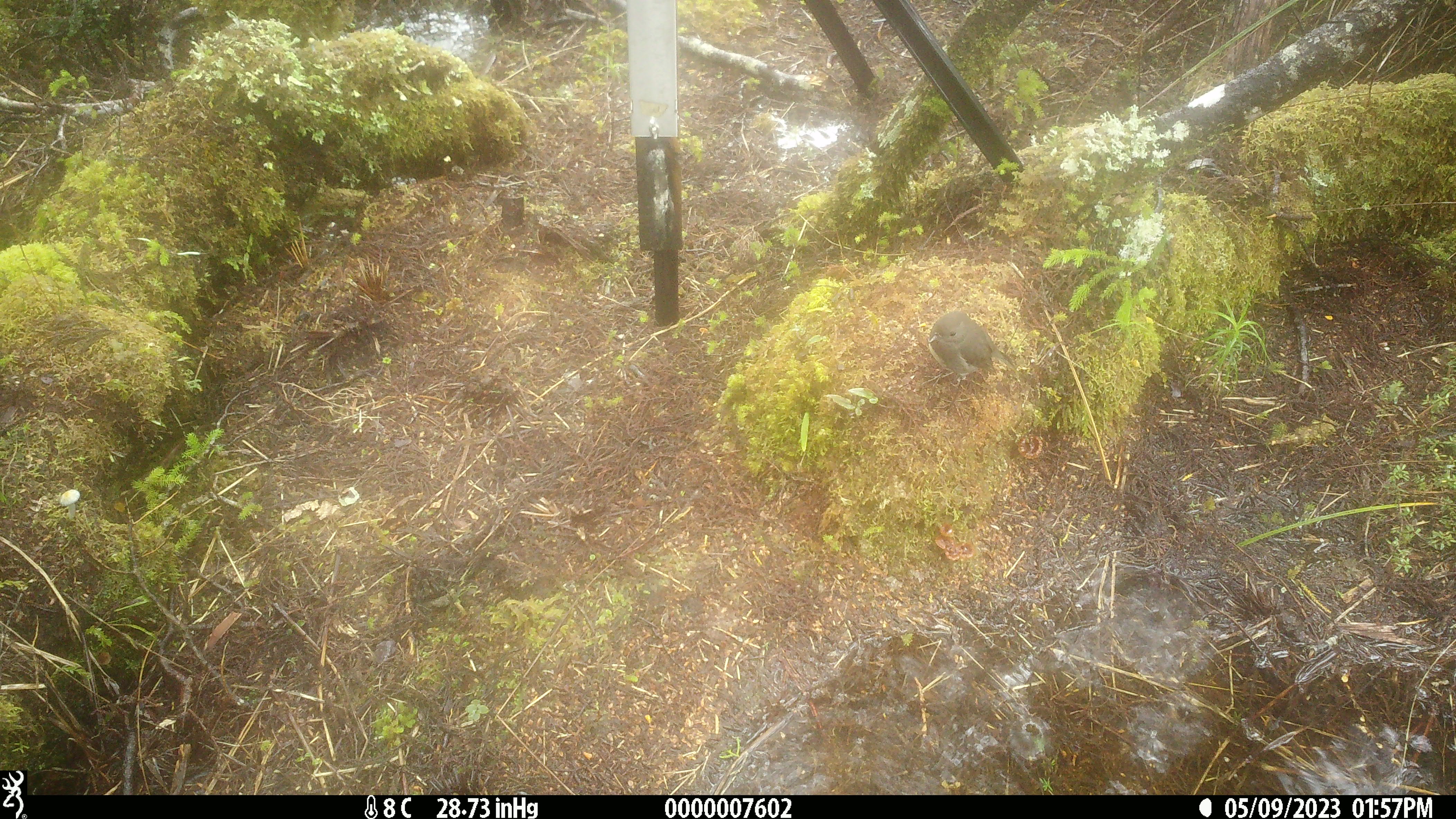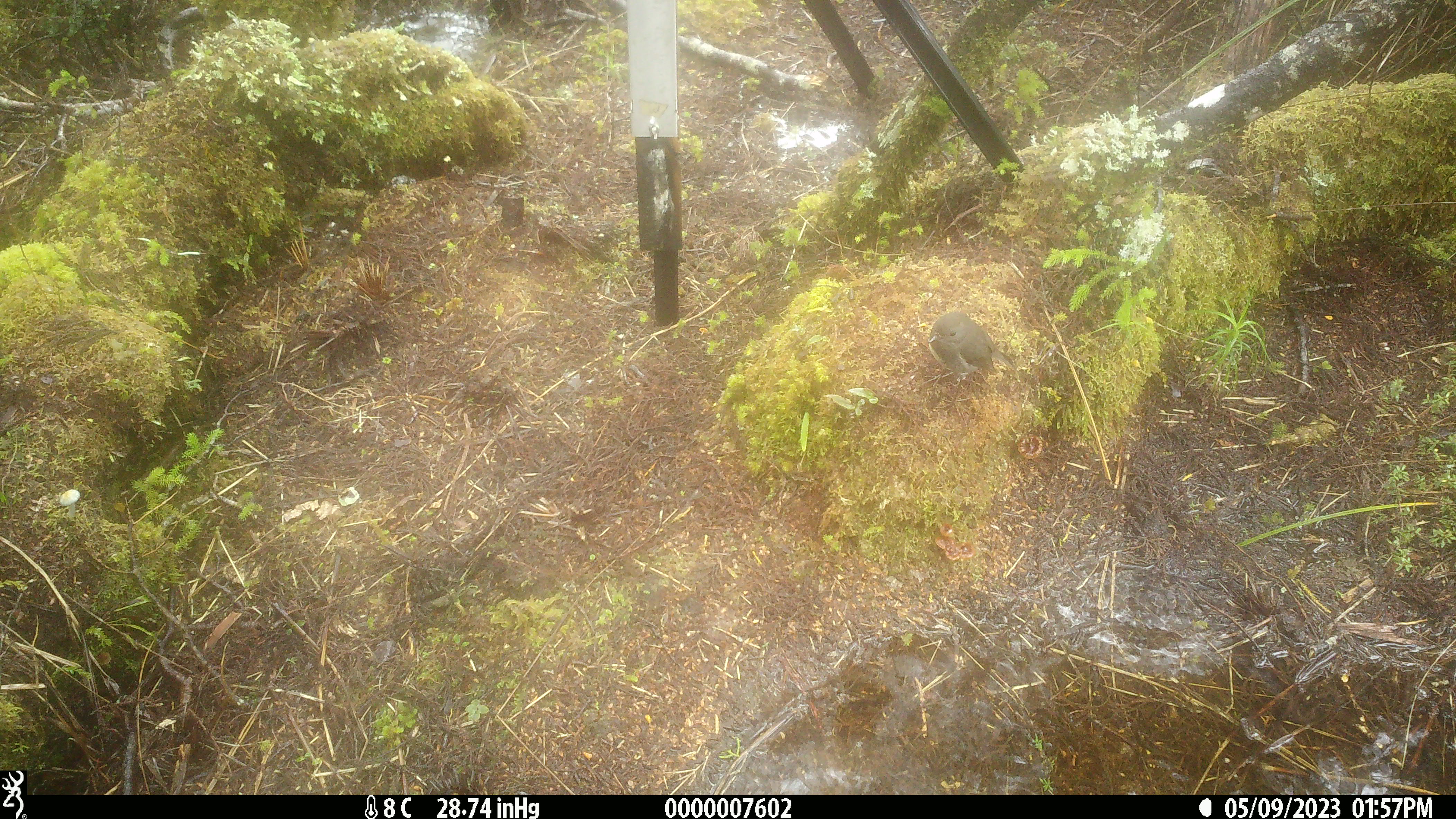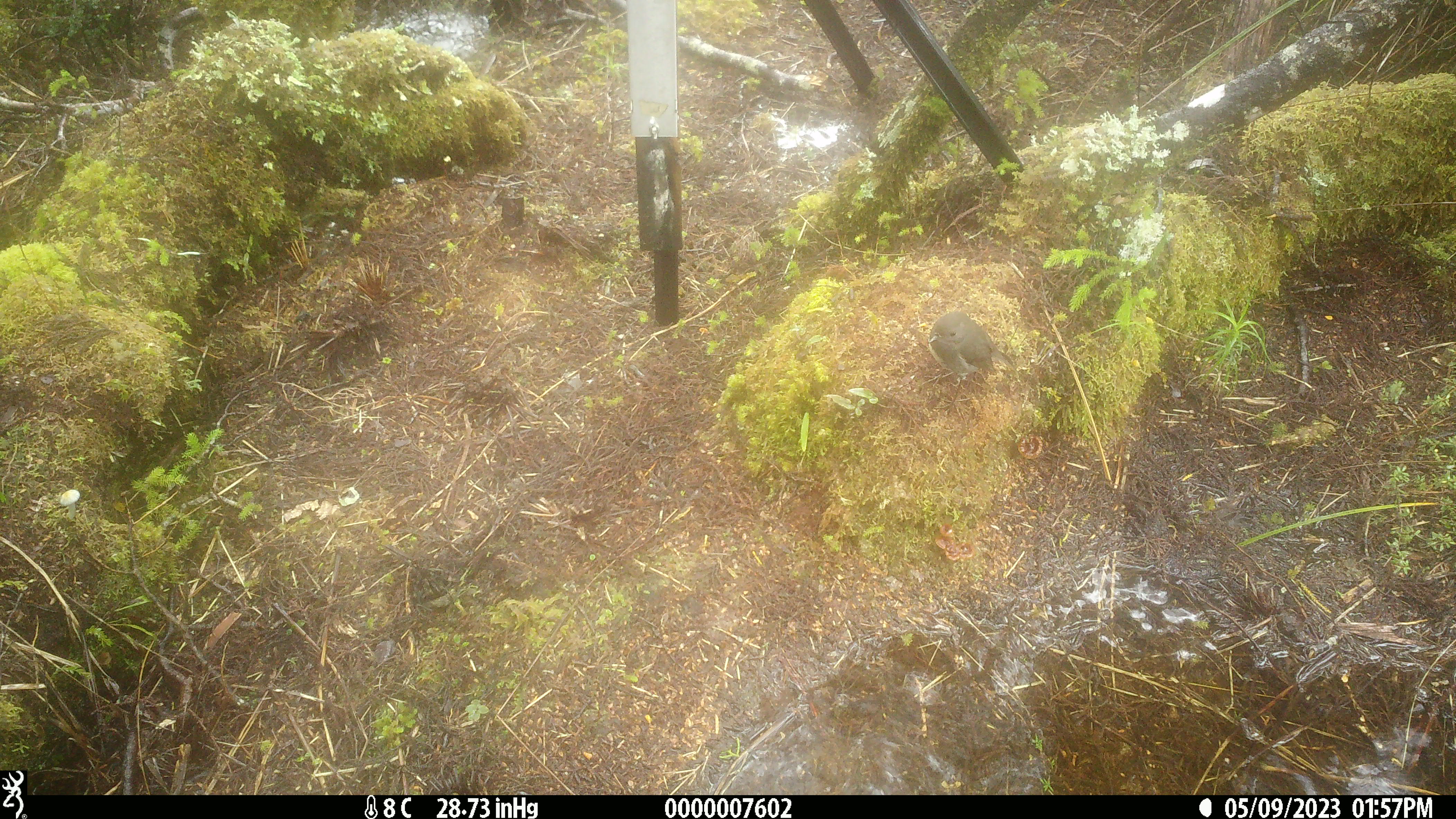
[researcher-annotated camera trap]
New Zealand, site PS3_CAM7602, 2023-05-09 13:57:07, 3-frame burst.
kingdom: Animalia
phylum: Chordata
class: Aves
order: Passeriformes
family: Petroicidae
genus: Petroica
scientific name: Petroica australis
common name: new zealand robin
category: robin